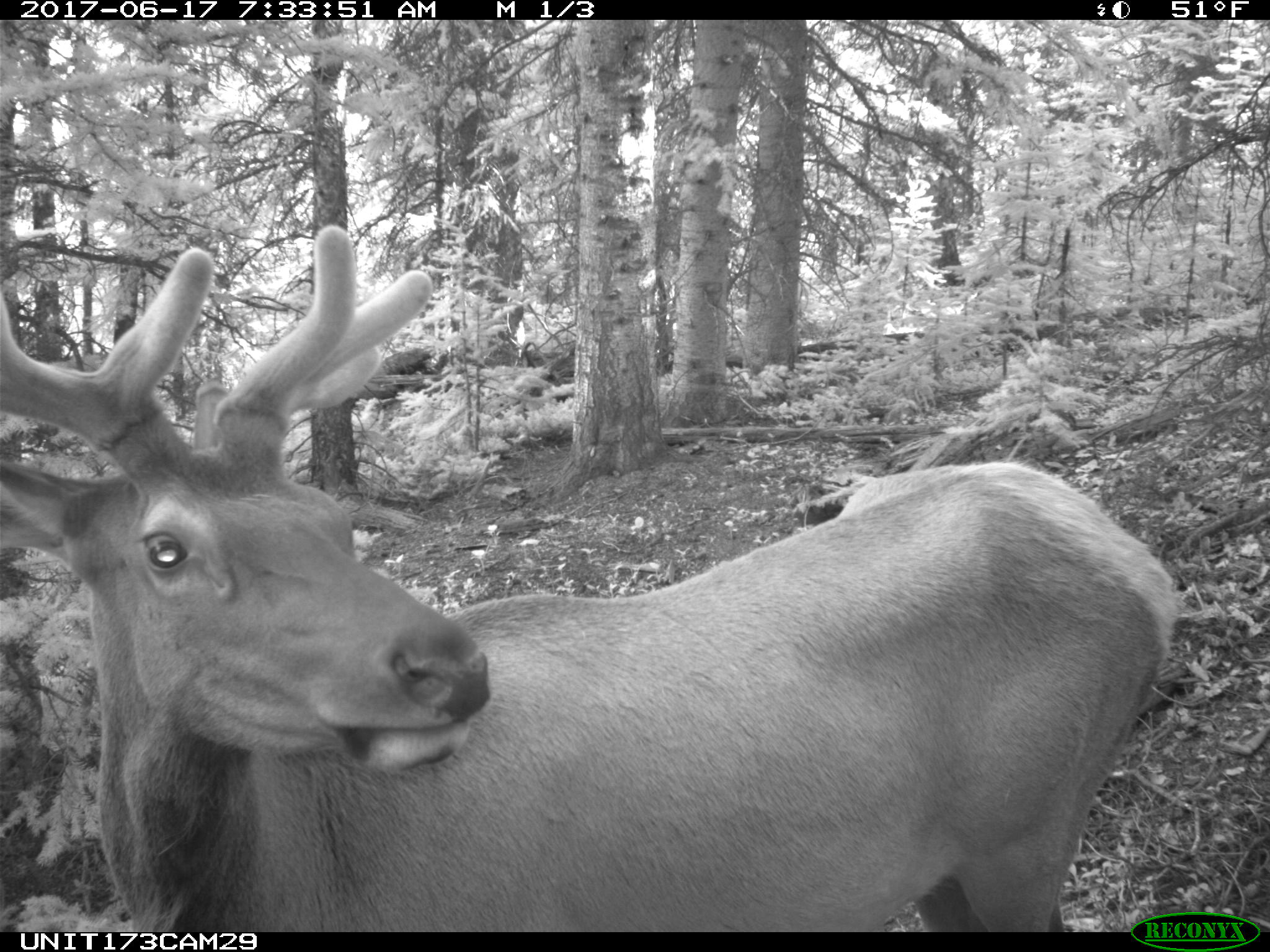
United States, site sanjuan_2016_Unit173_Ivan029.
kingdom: Animalia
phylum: Chordata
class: Mammalia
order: Artiodactyla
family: Cervidae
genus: Cervus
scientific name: Cervus elaphus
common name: red deer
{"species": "Cervus elaphus (red deer)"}